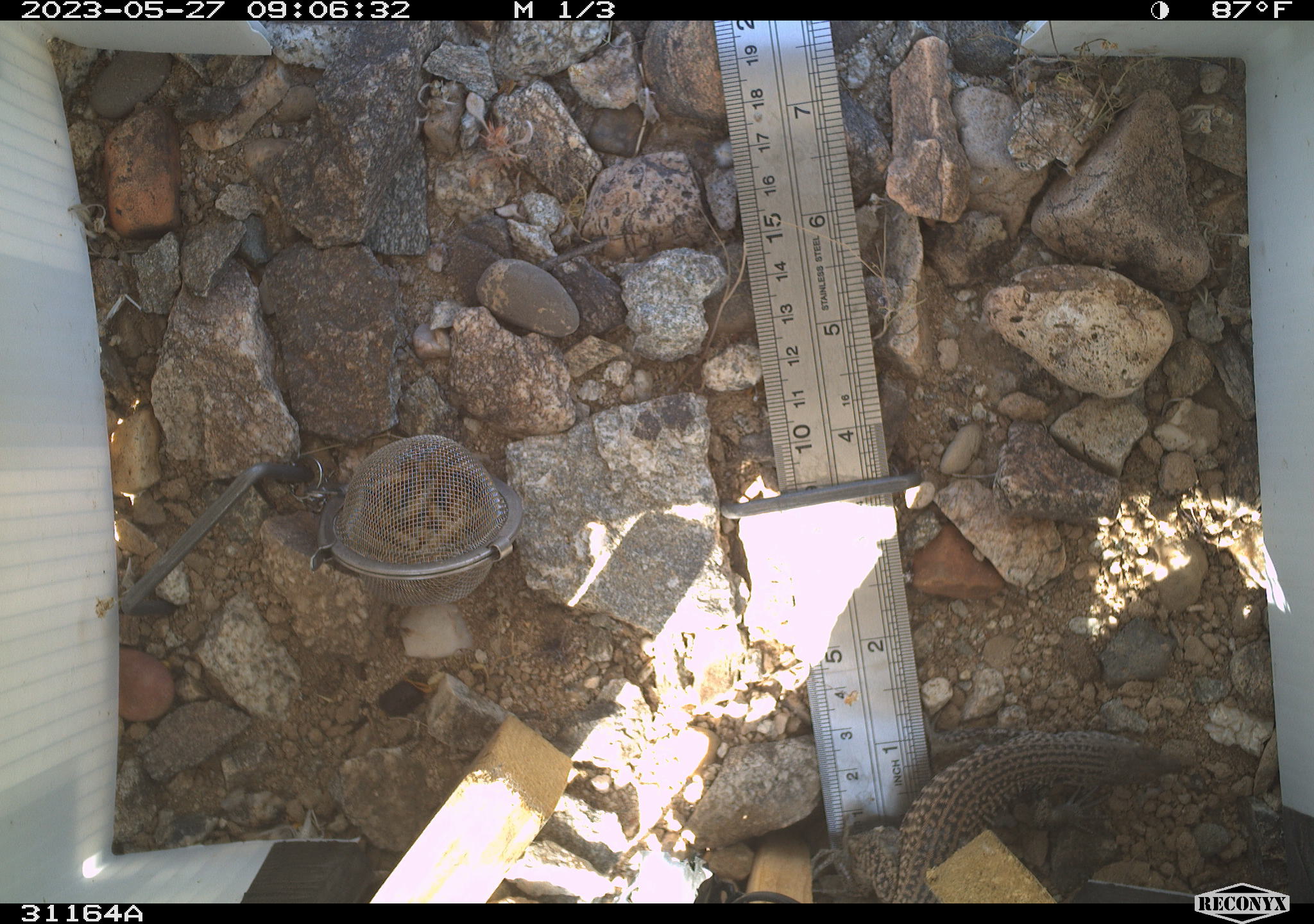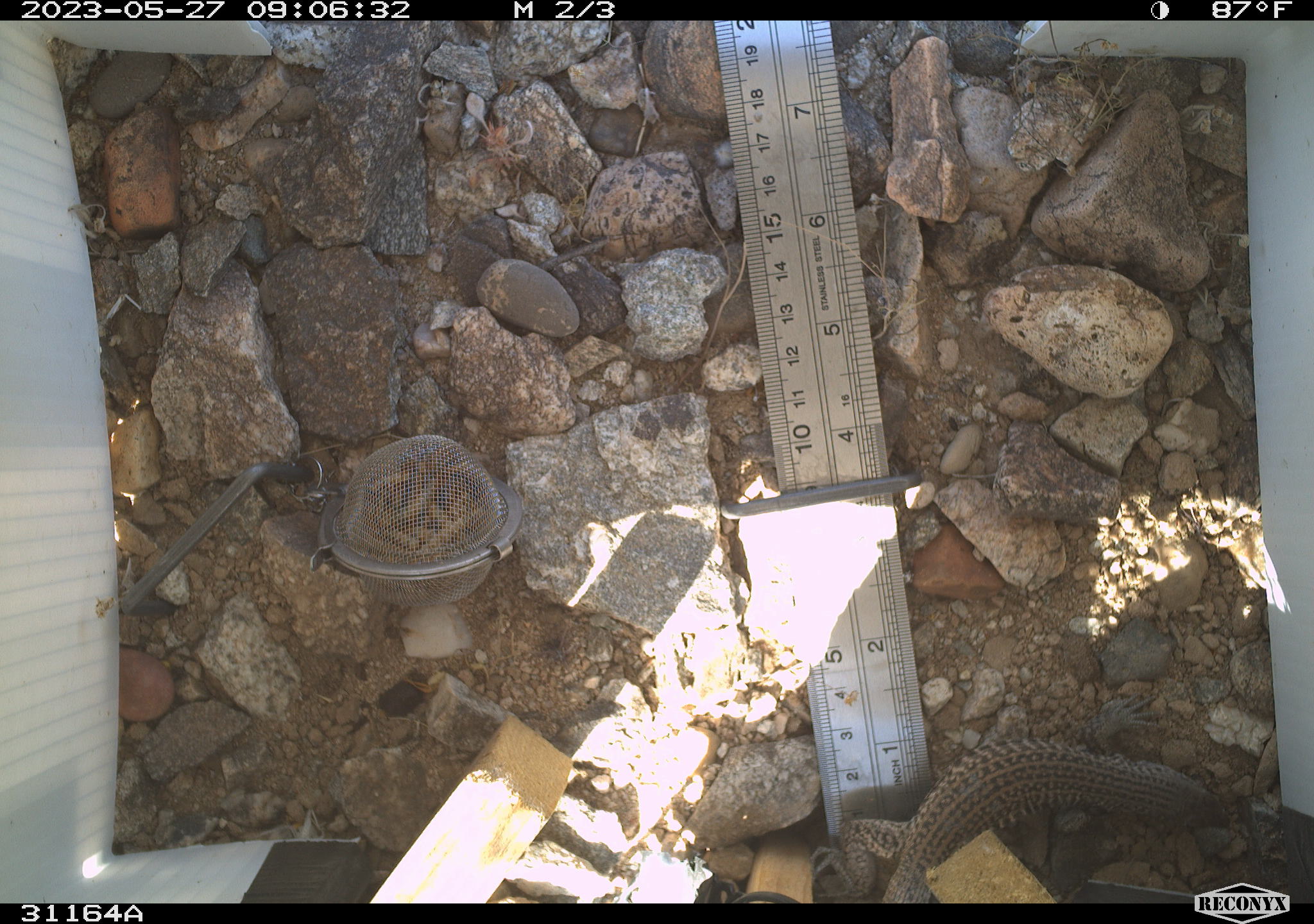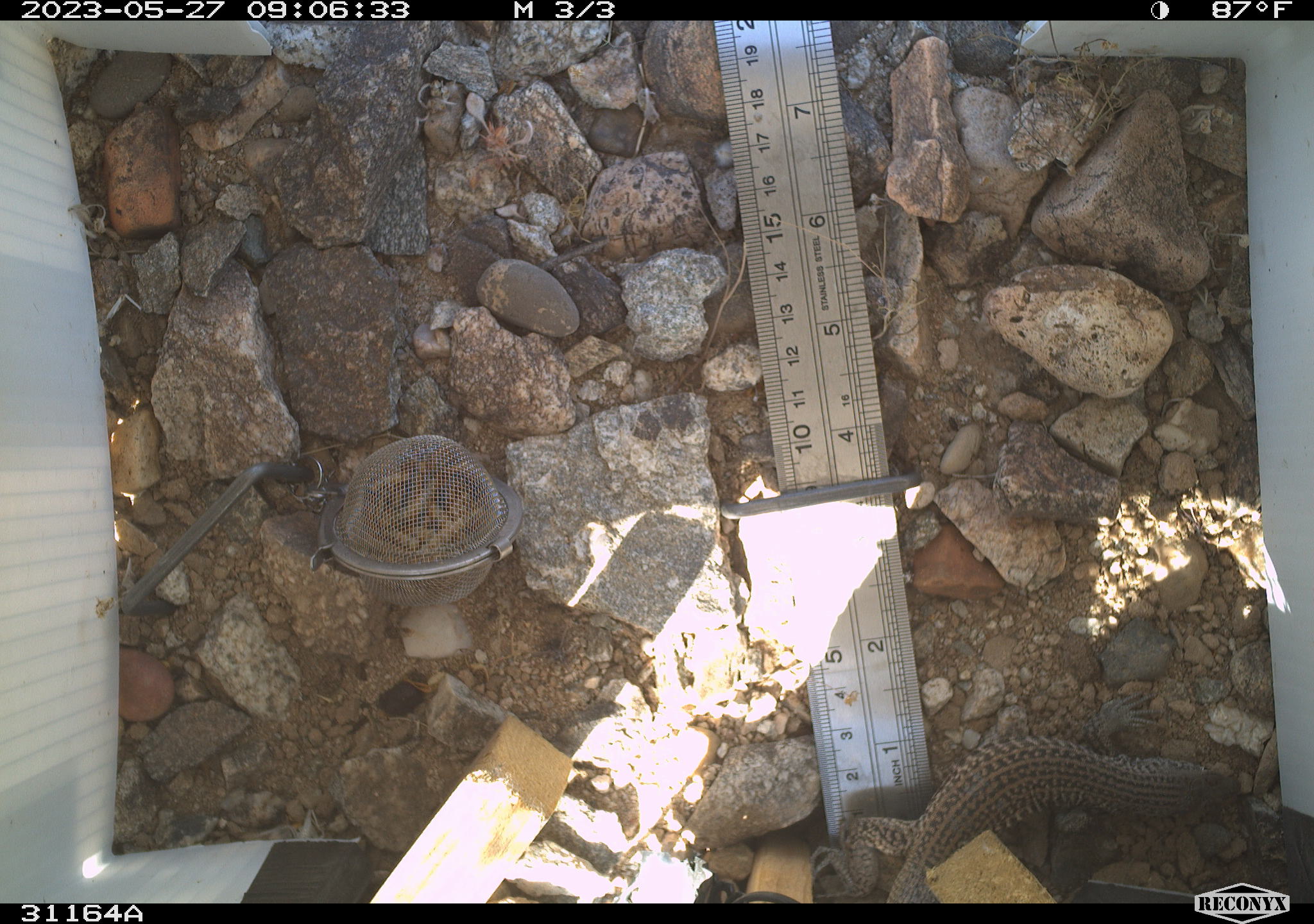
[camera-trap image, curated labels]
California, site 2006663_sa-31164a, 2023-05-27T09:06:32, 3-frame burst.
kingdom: Animalia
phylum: Chordata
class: Reptilia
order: Squamata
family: Teiidae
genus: Aspidoscelis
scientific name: Aspidoscelis tigris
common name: western whiptail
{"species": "western whiptail (Aspidoscelis tigris)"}